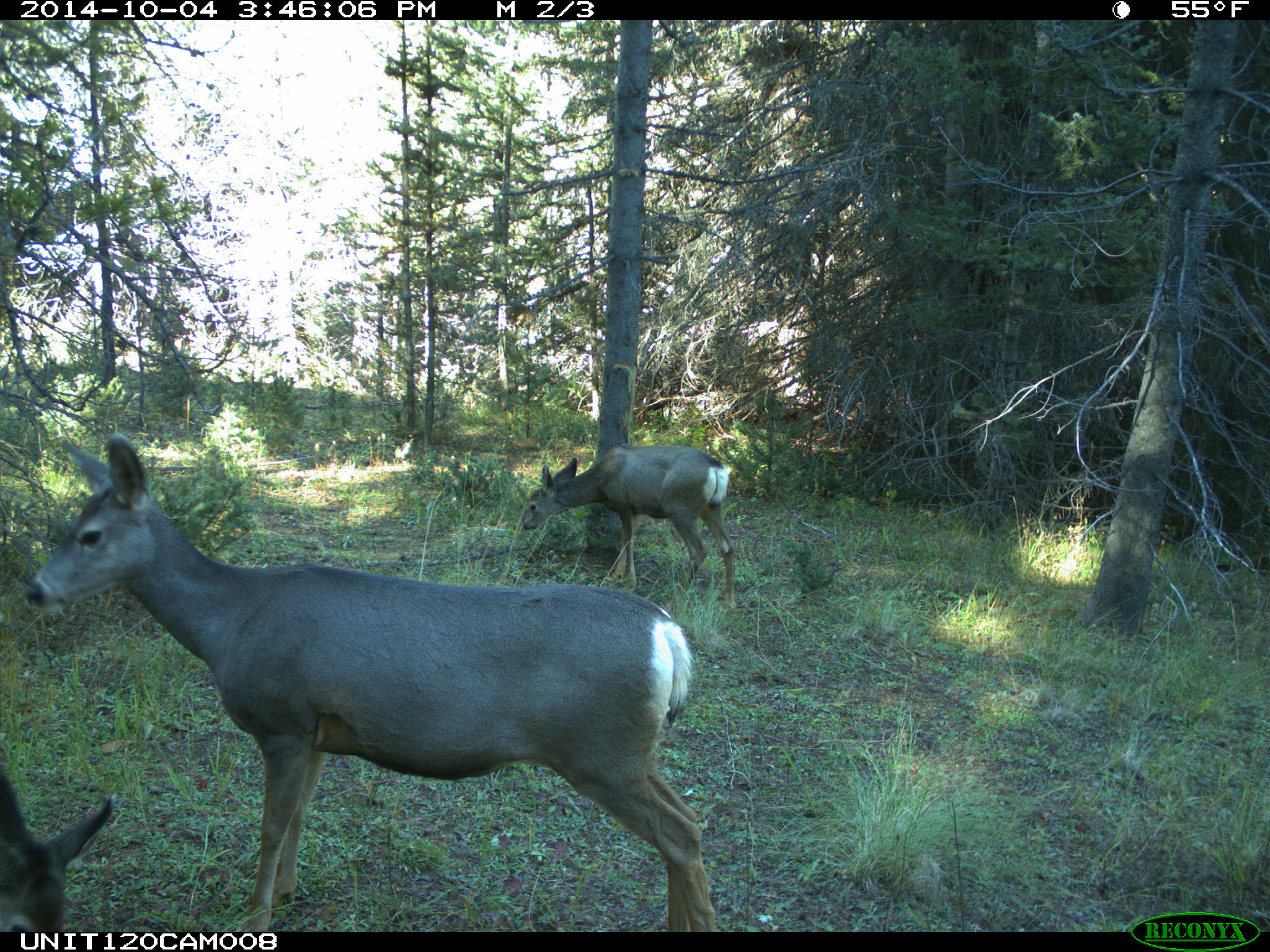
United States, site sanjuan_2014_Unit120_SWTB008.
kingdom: Animalia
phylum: Chordata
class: Mammalia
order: Artiodactyla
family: Cervidae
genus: Odocoileus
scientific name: Odocoileus hemionus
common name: mule deer